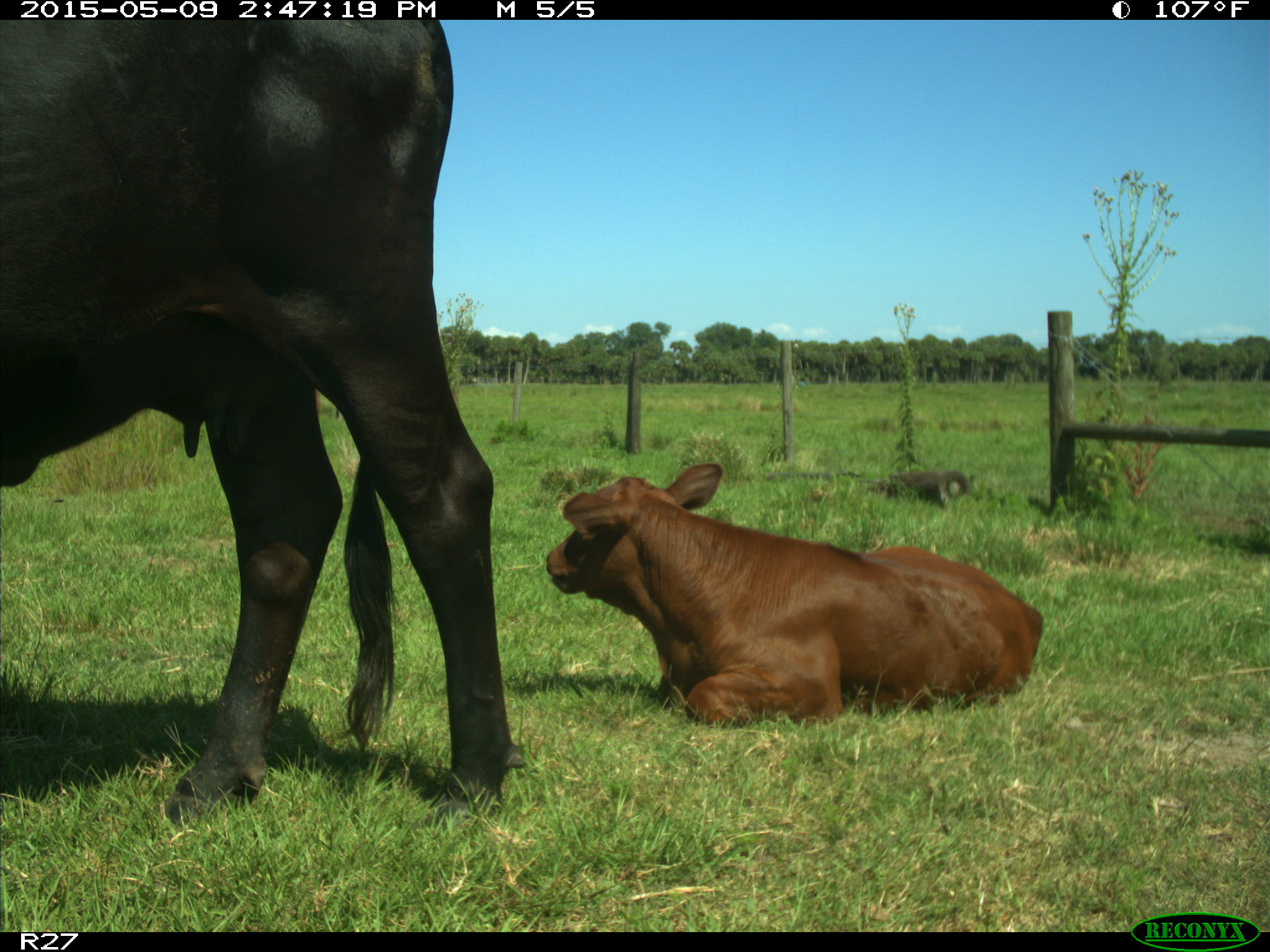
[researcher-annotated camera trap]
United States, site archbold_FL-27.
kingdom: Animalia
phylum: Chordata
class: Mammalia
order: Artiodactyla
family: Bovidae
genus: Bos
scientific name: Bos taurus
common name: domestic cow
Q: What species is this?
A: Bos taurus (domestic cow).